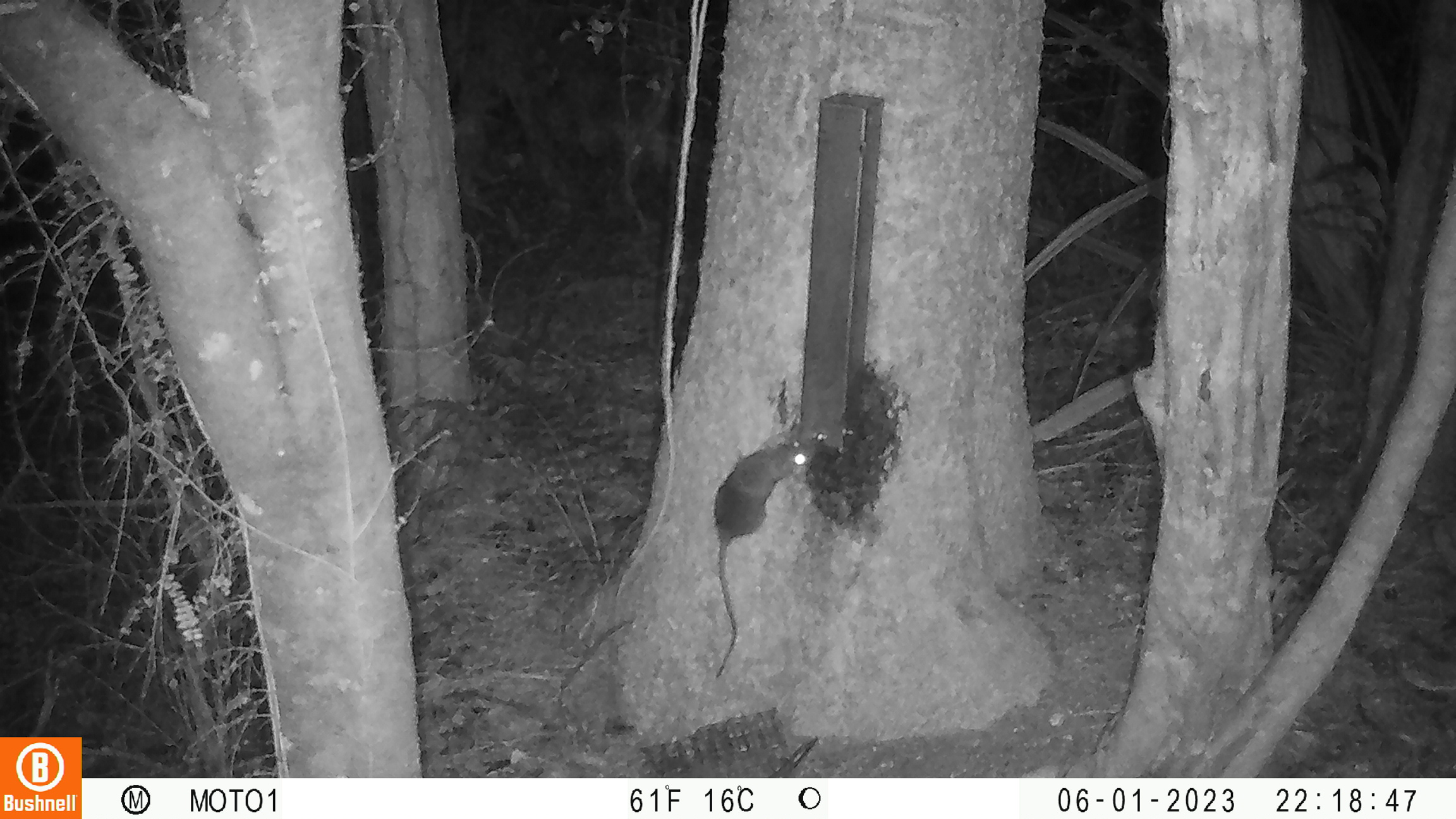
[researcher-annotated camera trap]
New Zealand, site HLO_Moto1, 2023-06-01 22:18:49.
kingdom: Animalia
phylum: Chordata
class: Mammalia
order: Rodentia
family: Muridae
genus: Rattus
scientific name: Rattus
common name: rat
Rat (Rattus).